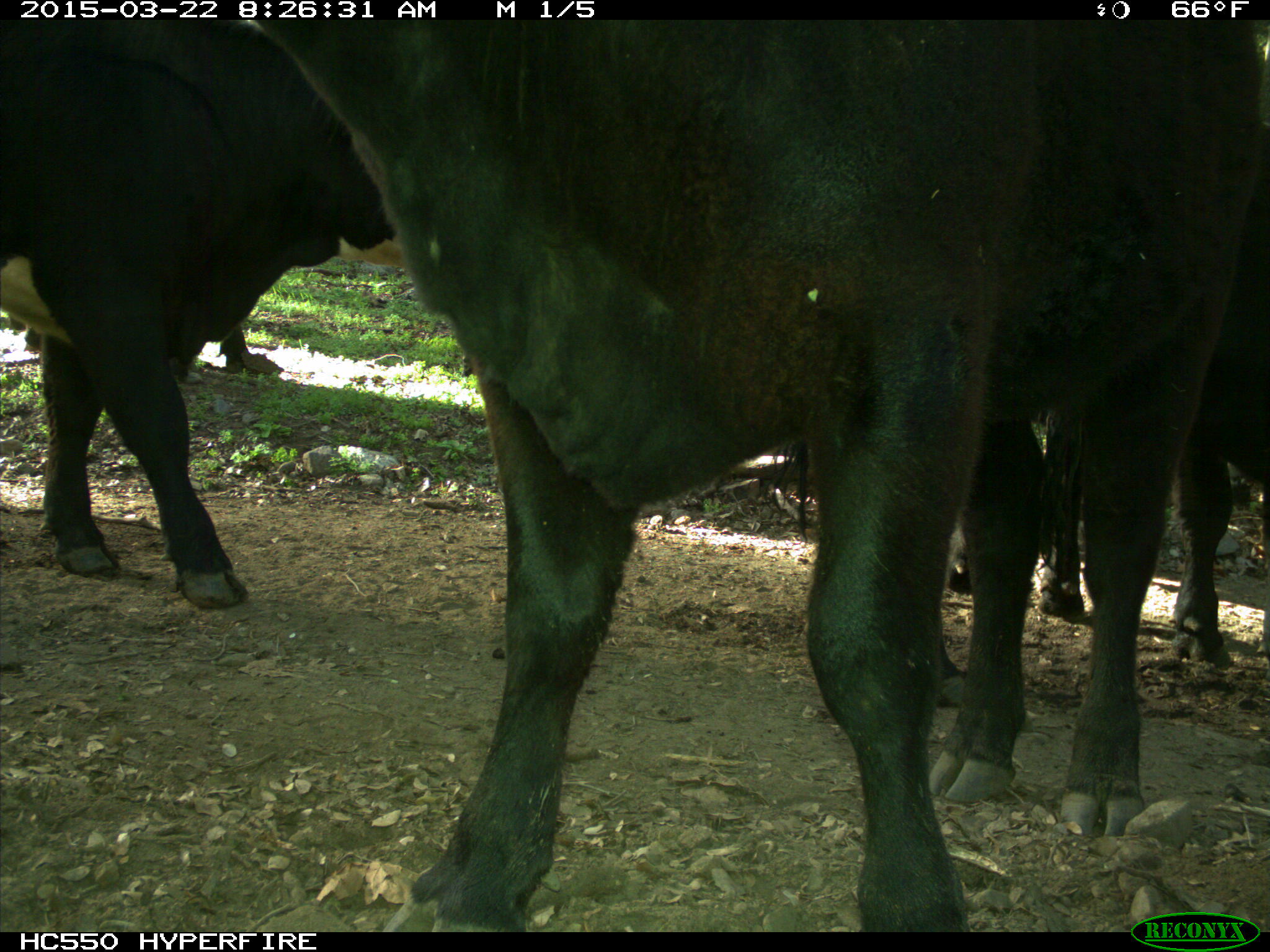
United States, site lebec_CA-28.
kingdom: Animalia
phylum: Chordata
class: Mammalia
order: Artiodactyla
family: Bovidae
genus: Bos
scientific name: Bos taurus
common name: domestic cow